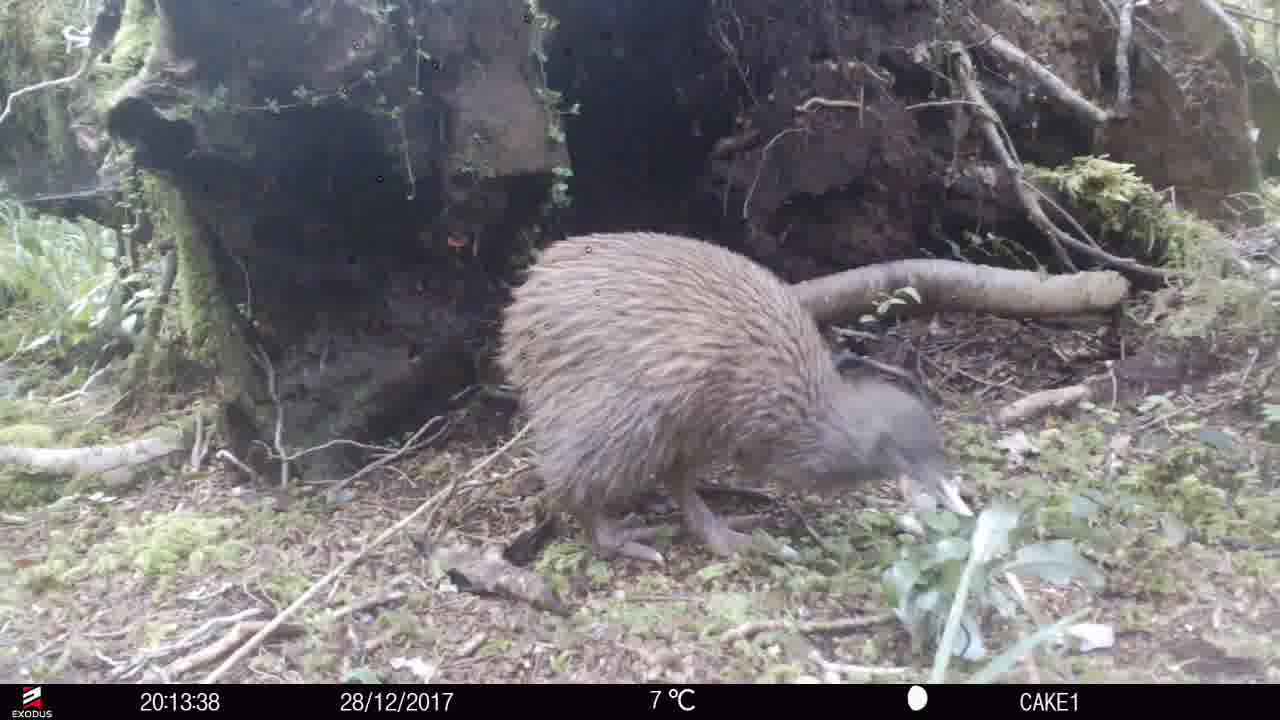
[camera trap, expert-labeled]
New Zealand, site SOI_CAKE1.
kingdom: Animalia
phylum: Chordata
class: Aves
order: Apterygiformes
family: Apterygidae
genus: Apteryx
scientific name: Apteryx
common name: kiwi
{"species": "kiwi (Apteryx)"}